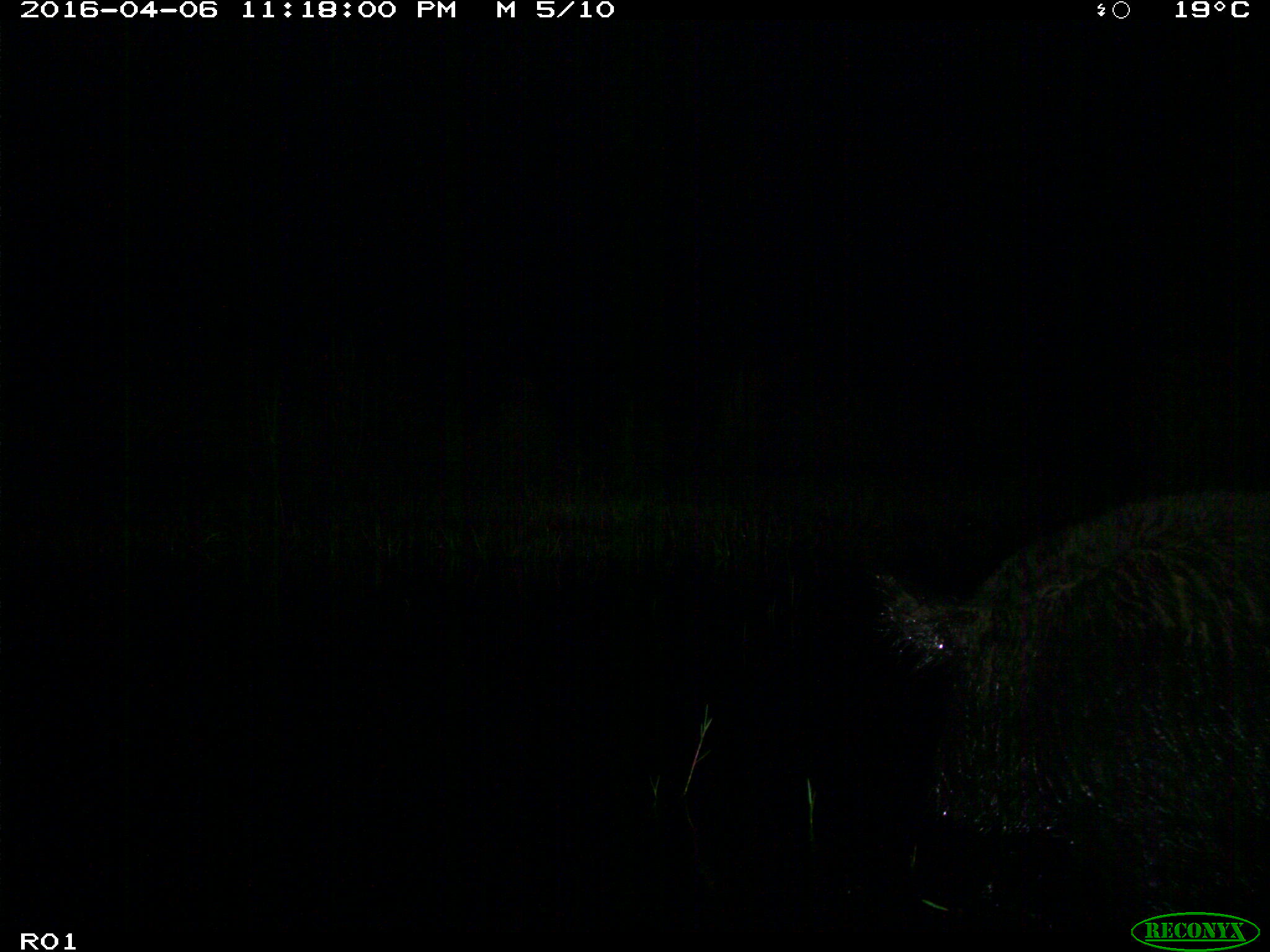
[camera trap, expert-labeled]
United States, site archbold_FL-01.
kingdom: Animalia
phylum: Chordata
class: Mammalia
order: Artiodactyla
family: Suidae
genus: Sus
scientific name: Sus scrofa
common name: wild boar